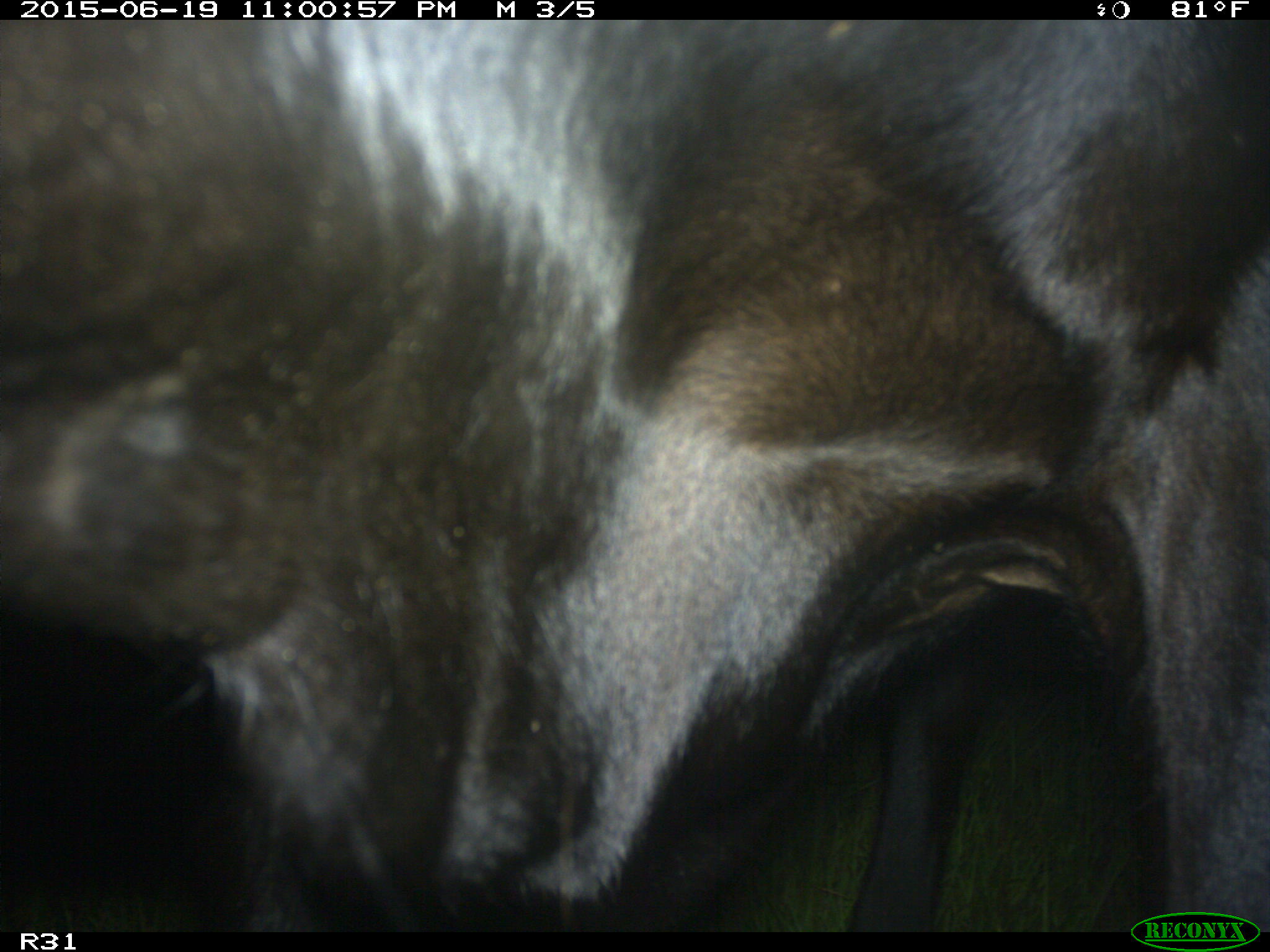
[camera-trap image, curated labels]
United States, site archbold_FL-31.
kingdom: Animalia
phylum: Chordata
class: Mammalia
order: Artiodactyla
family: Bovidae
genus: Bos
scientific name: Bos taurus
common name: domestic cow